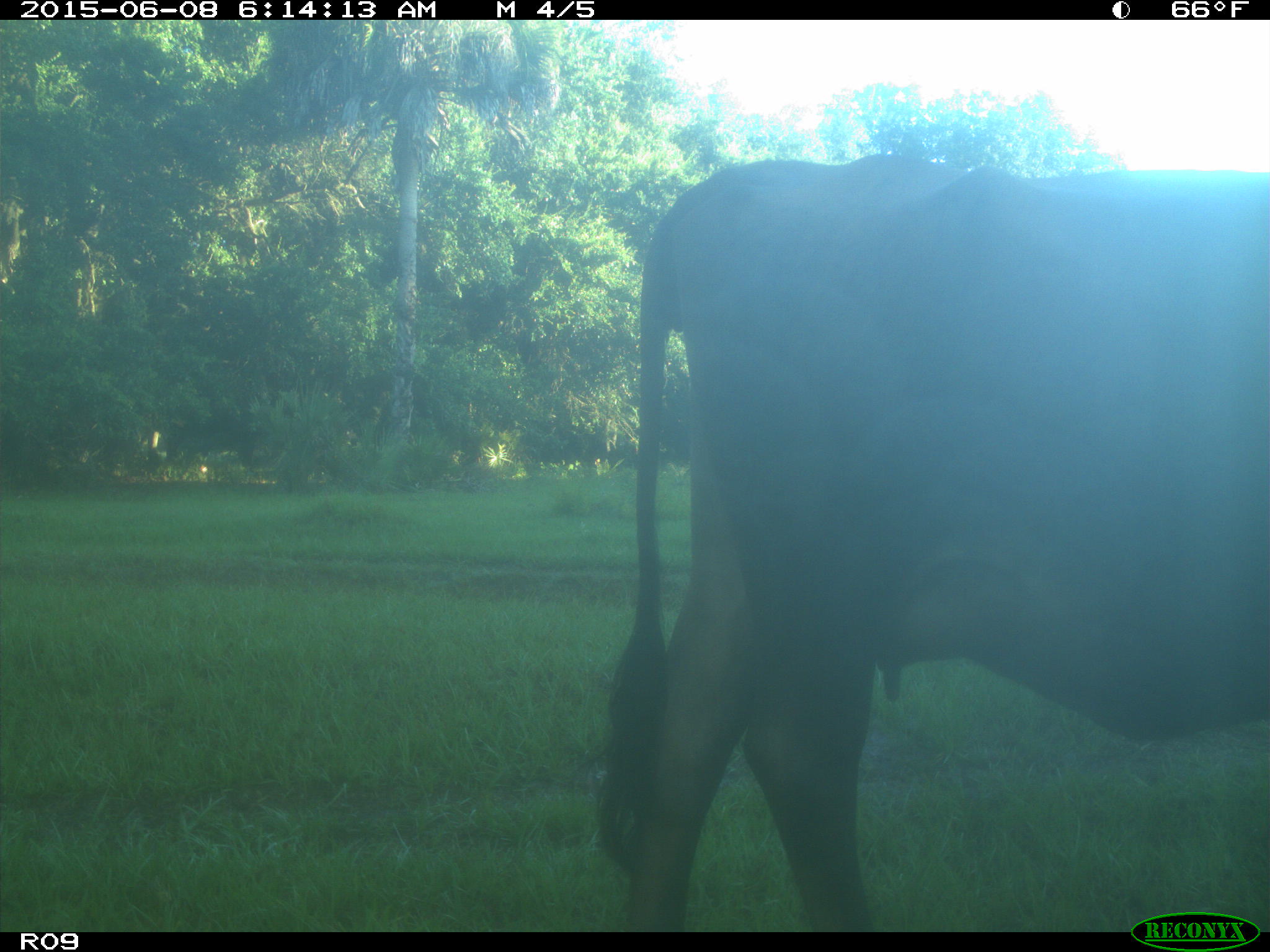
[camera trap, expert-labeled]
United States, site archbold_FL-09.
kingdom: Animalia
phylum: Chordata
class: Mammalia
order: Artiodactyla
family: Bovidae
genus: Bos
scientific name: Bos taurus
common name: domestic cow